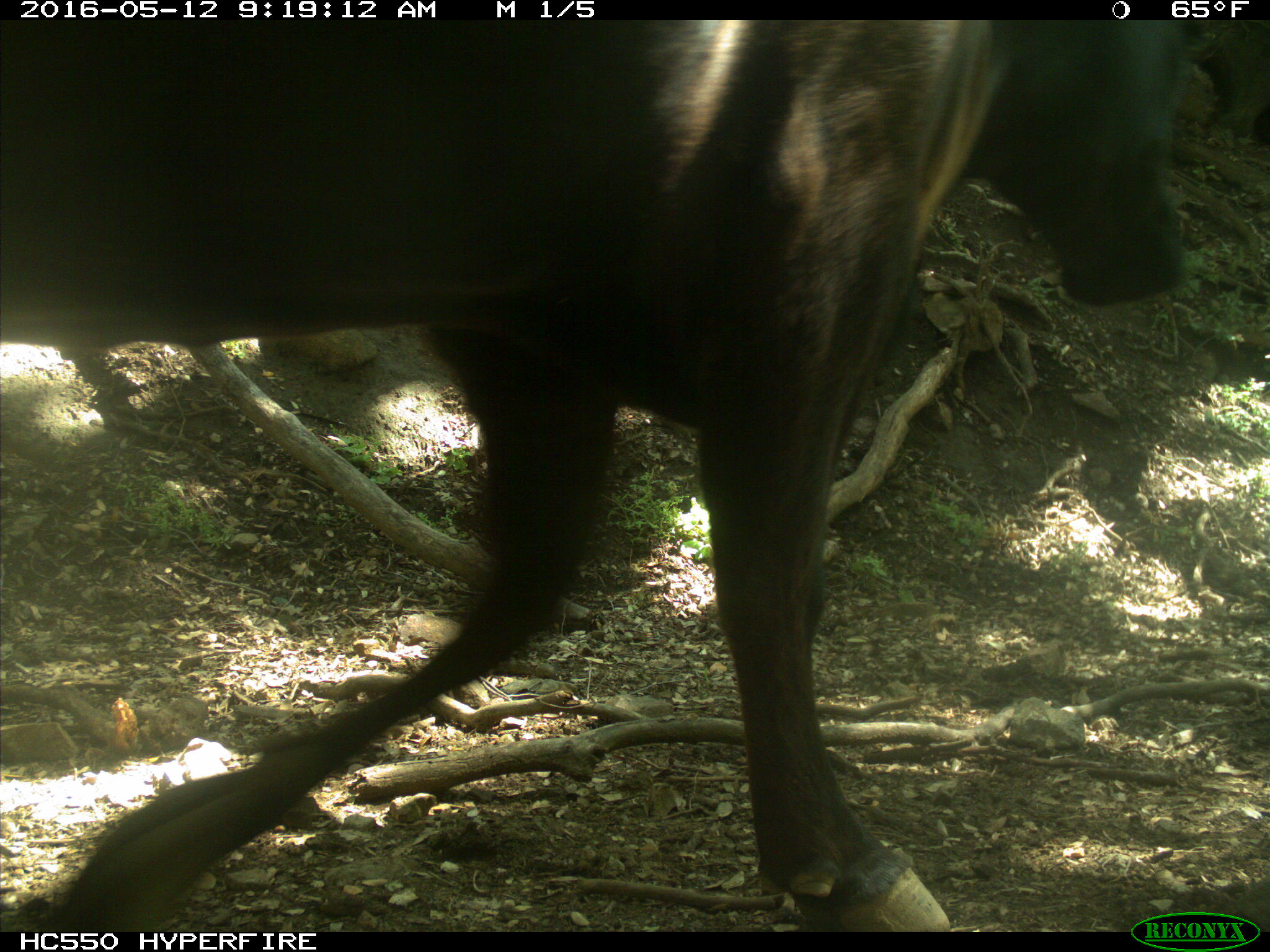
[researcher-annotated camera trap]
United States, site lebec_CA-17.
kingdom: Animalia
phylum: Chordata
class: Mammalia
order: Artiodactyla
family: Bovidae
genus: Bos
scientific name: Bos taurus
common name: domestic cow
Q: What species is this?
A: Bos taurus (domestic cow).